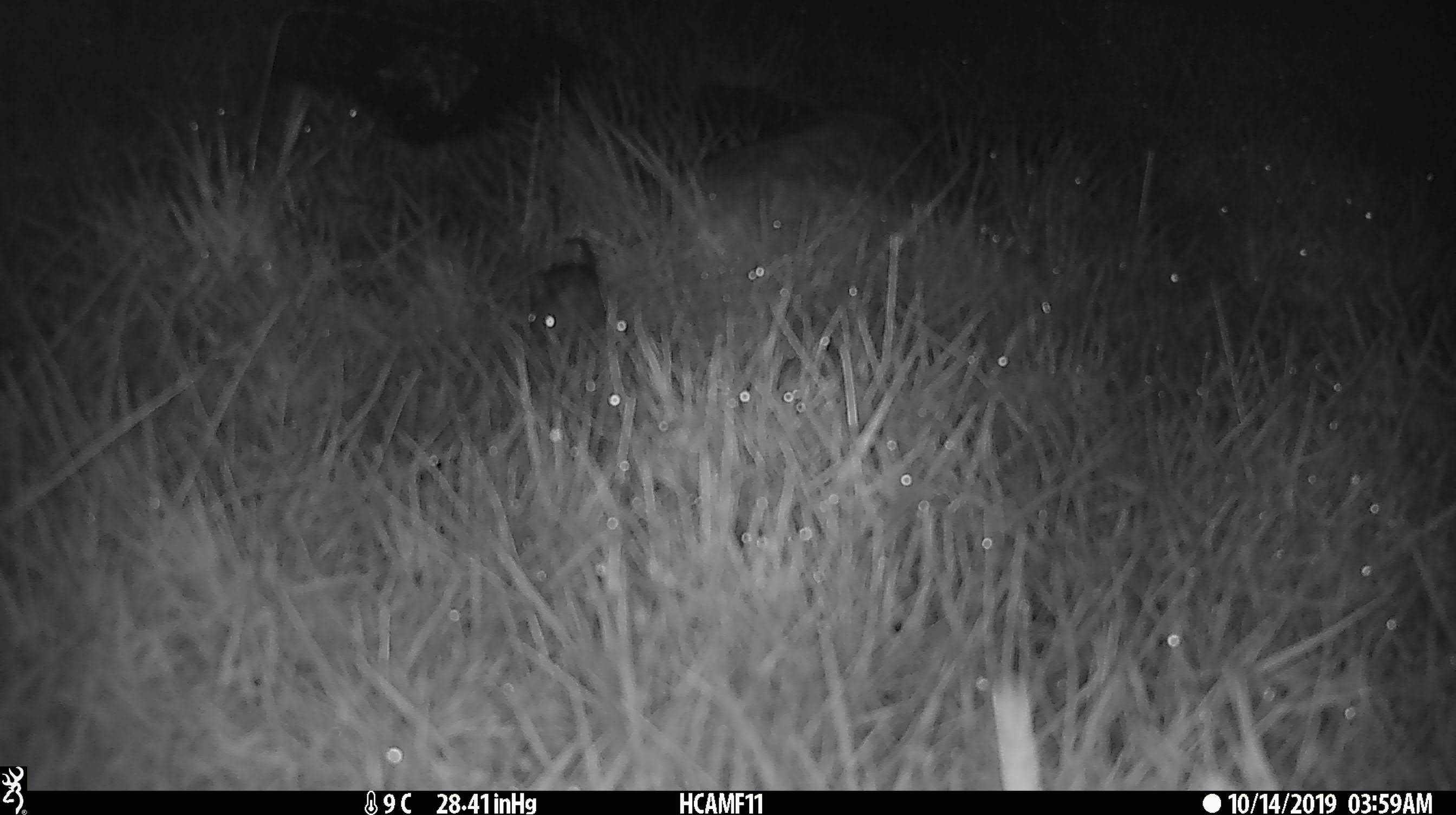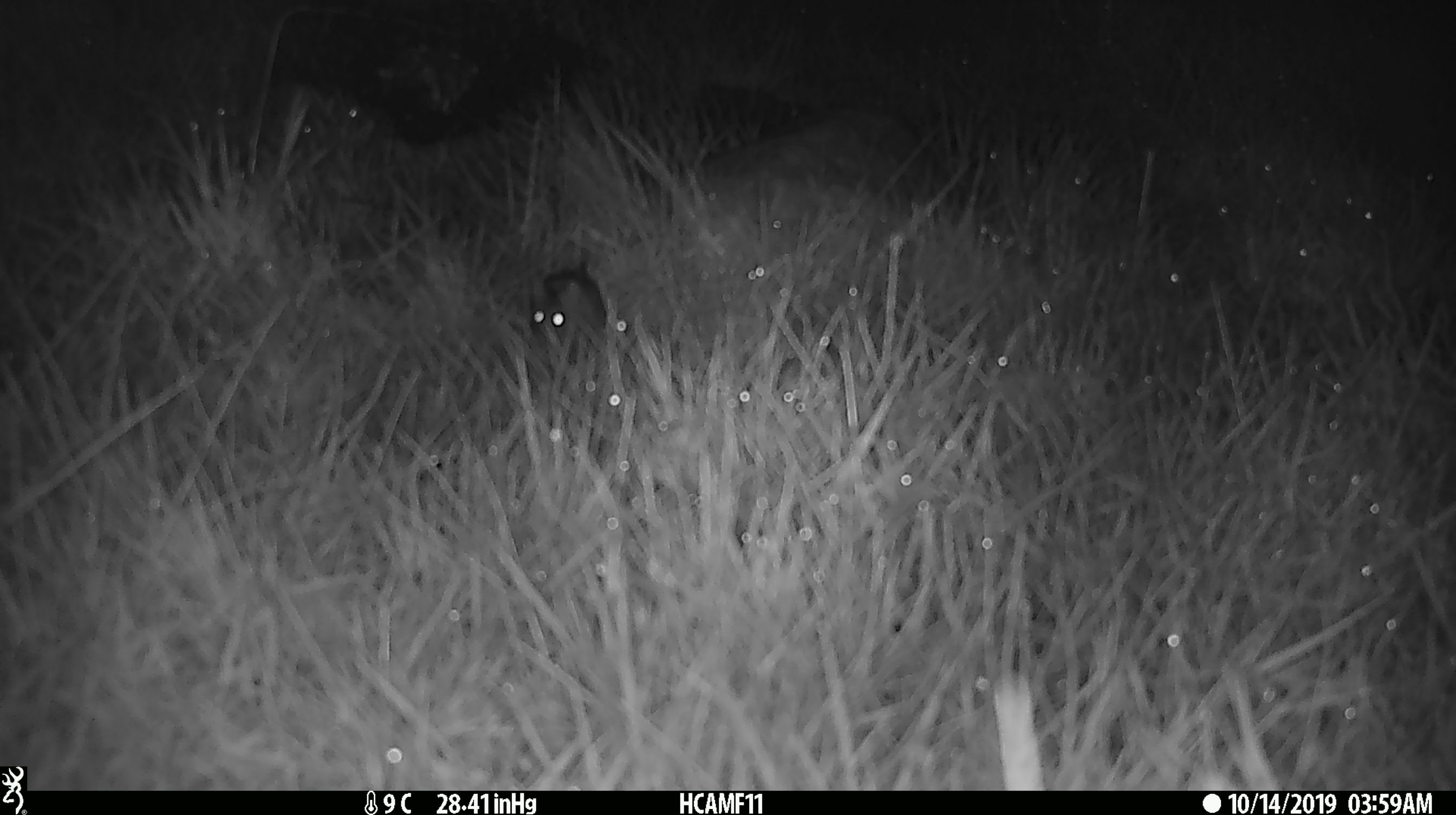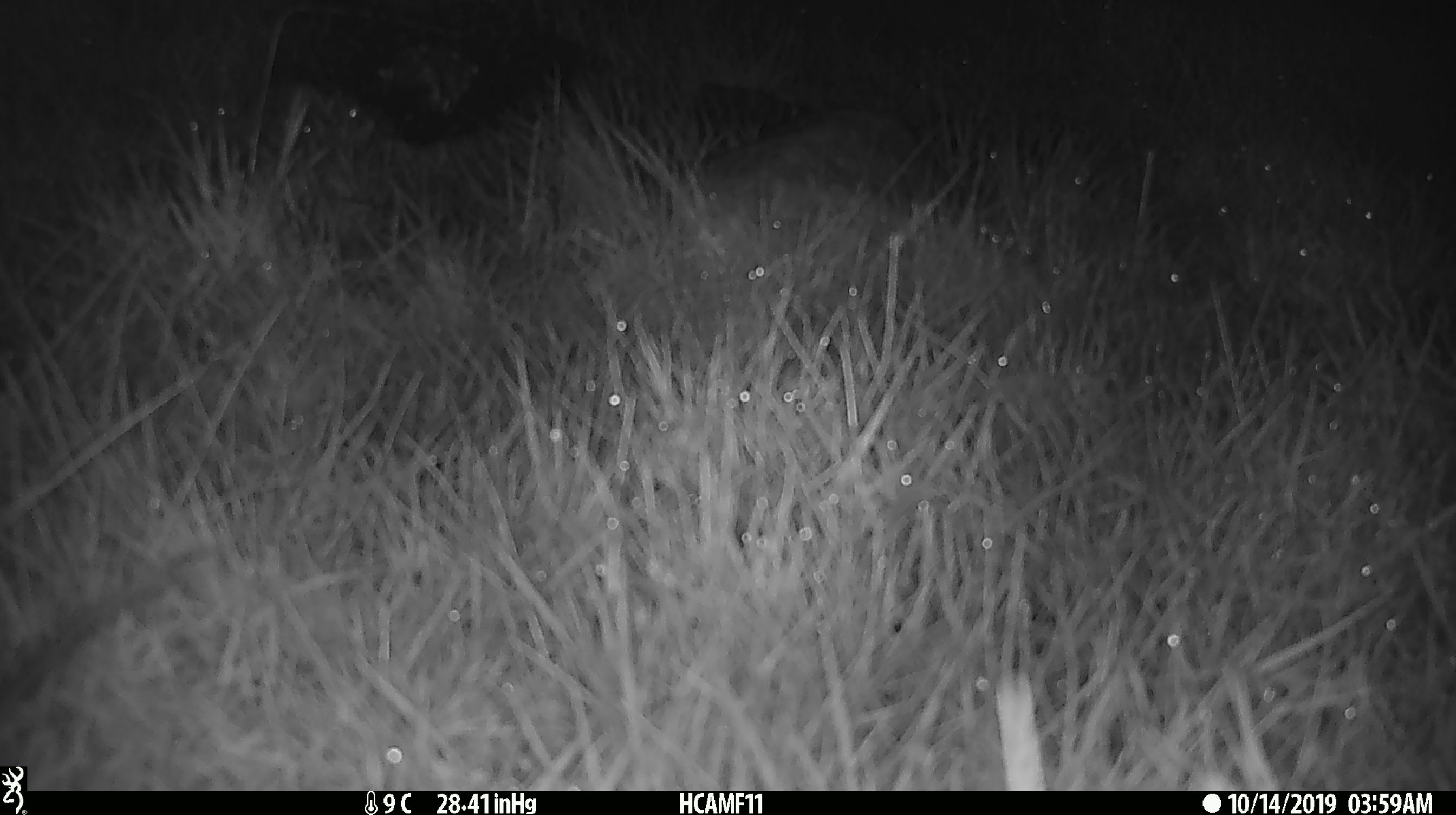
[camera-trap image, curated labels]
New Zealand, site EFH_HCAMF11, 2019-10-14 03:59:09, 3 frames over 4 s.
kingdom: Animalia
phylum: Chordata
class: Mammalia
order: Rodentia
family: Muridae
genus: Mus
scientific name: Mus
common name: mouse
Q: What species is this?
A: Mouse (Mus).